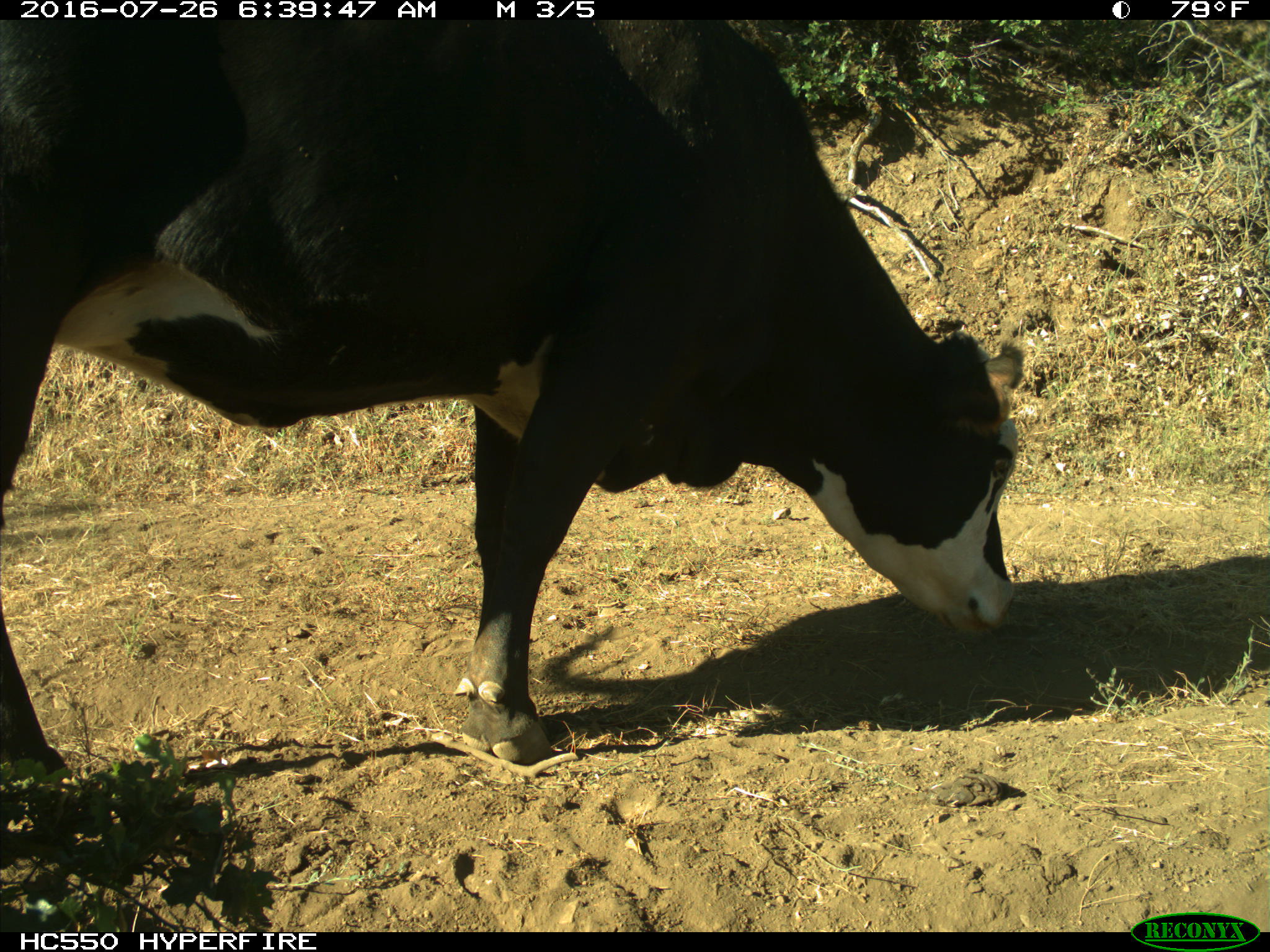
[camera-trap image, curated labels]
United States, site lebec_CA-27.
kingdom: Animalia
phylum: Chordata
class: Mammalia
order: Artiodactyla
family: Bovidae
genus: Bos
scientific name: Bos taurus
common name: domestic cow